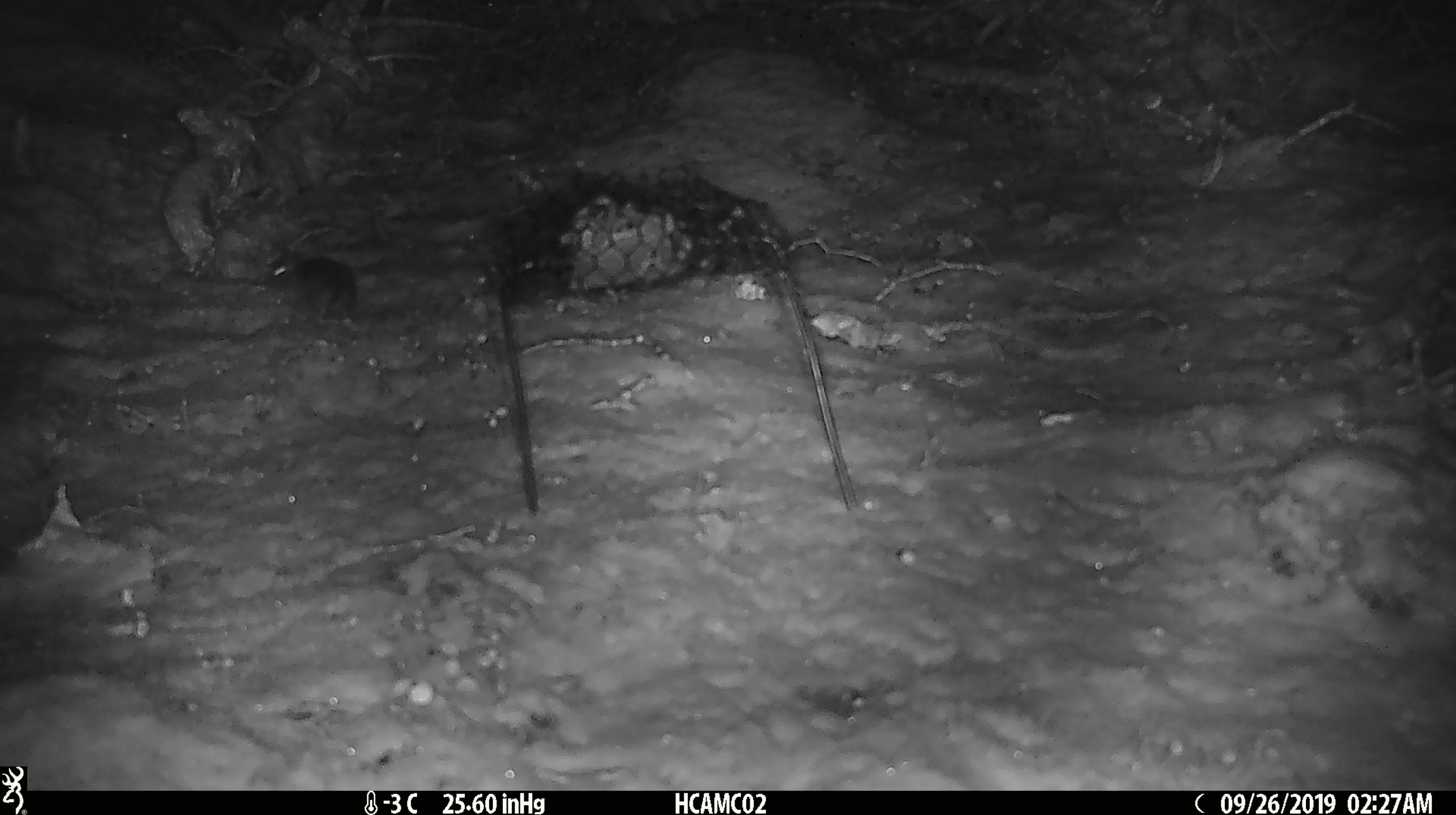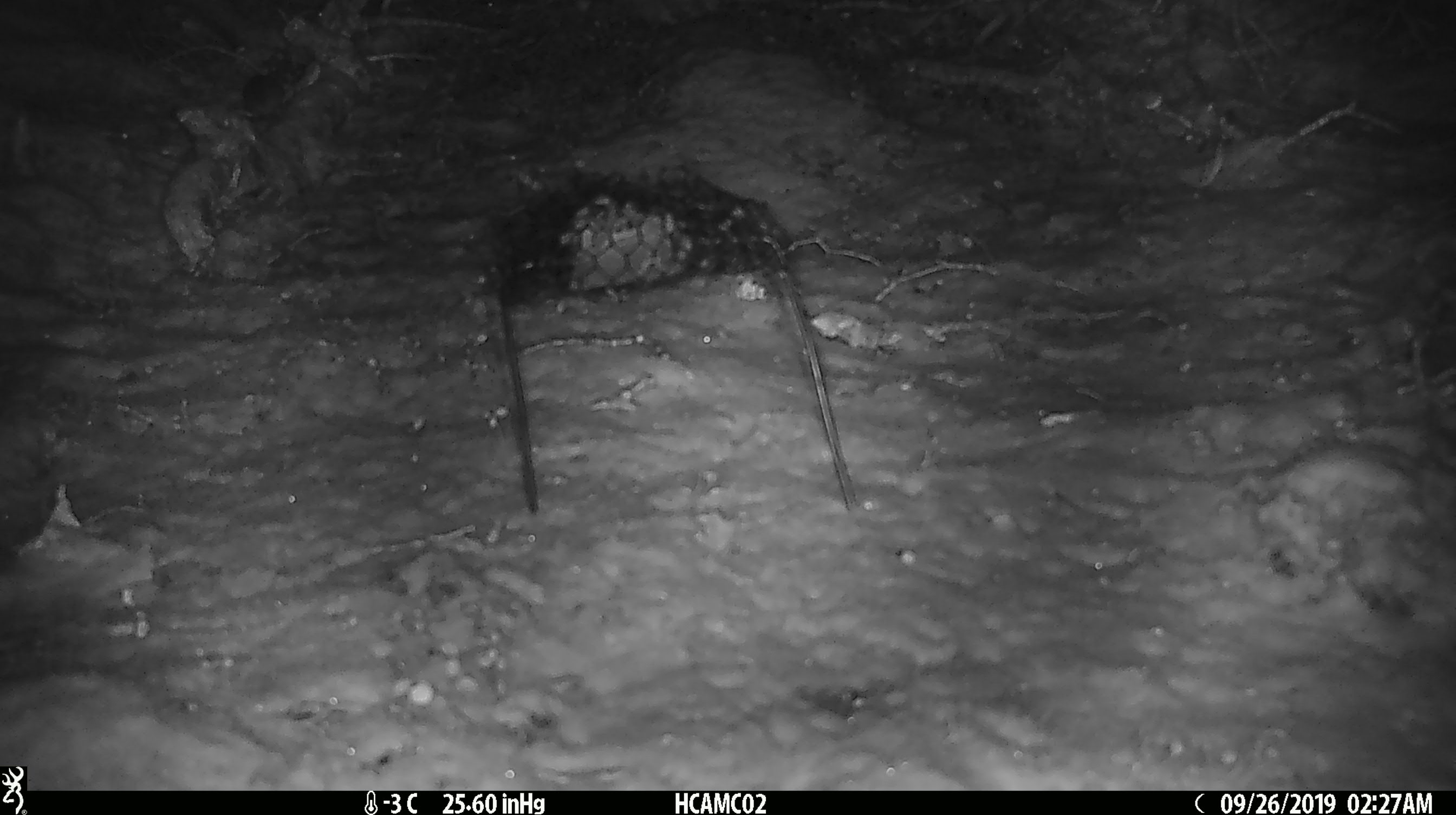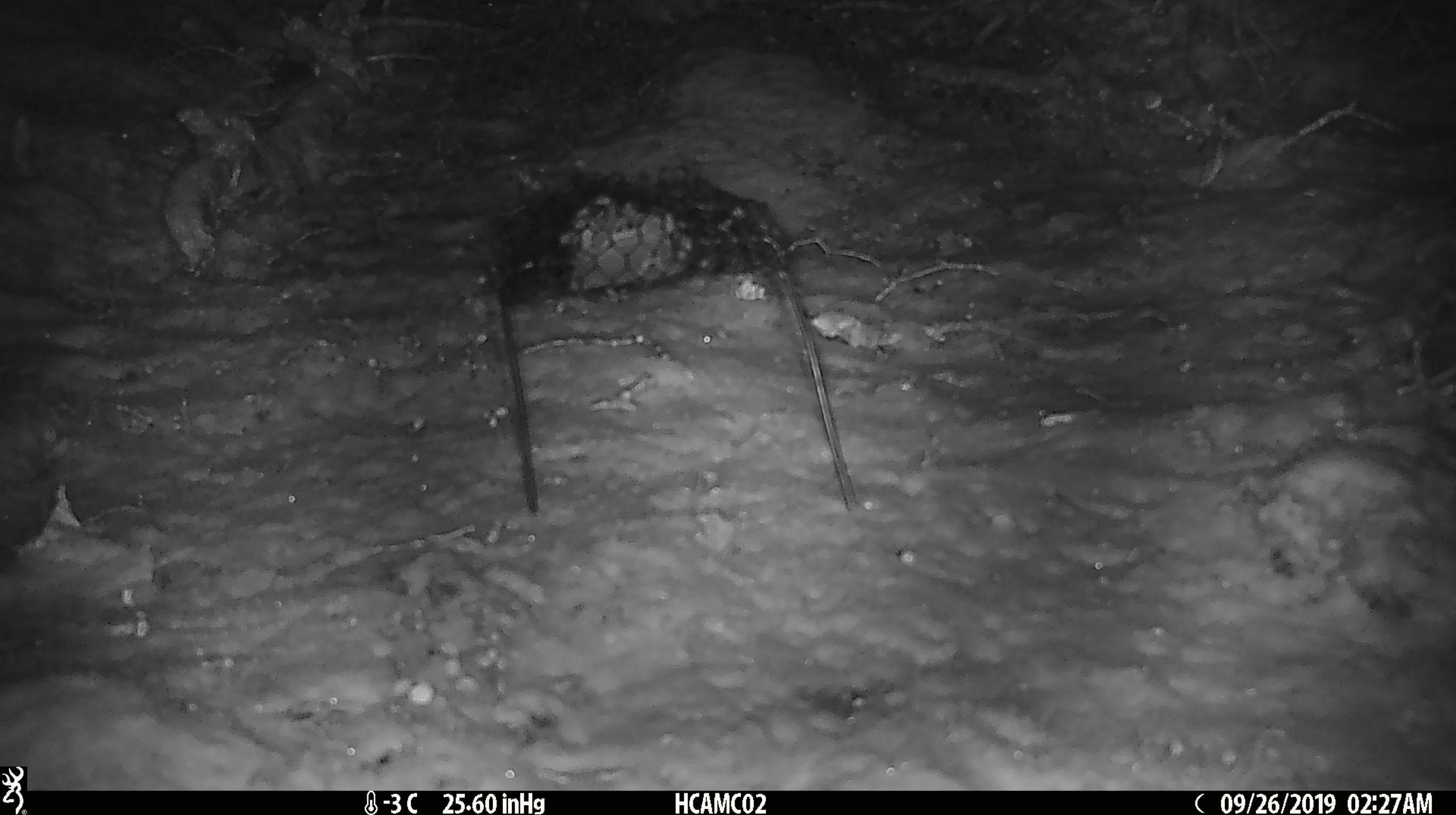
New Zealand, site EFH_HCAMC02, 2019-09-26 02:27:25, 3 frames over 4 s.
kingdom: Animalia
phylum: Chordata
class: Mammalia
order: Rodentia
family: Muridae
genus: Mus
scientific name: Mus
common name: mouse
Mouse (Mus).